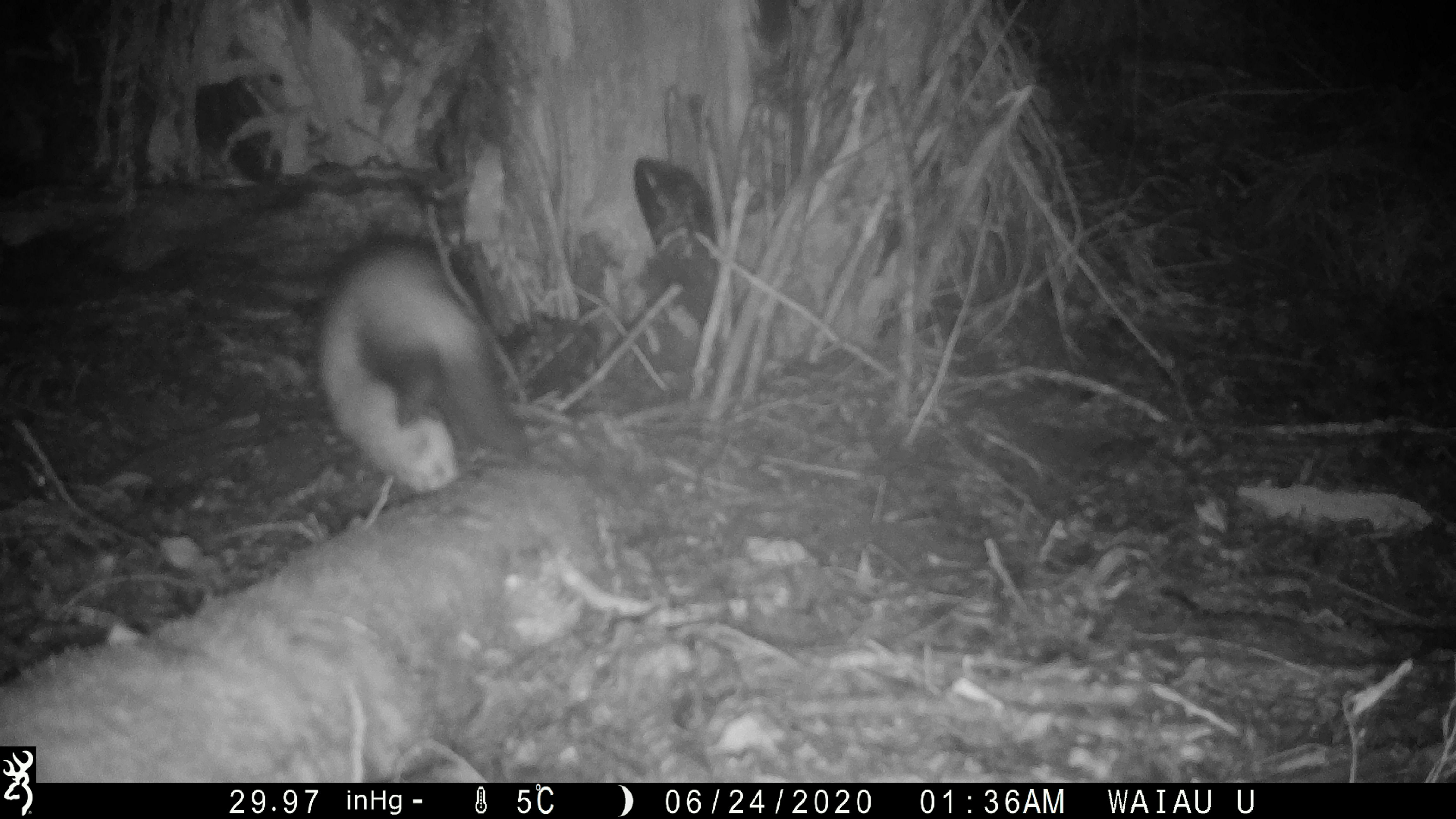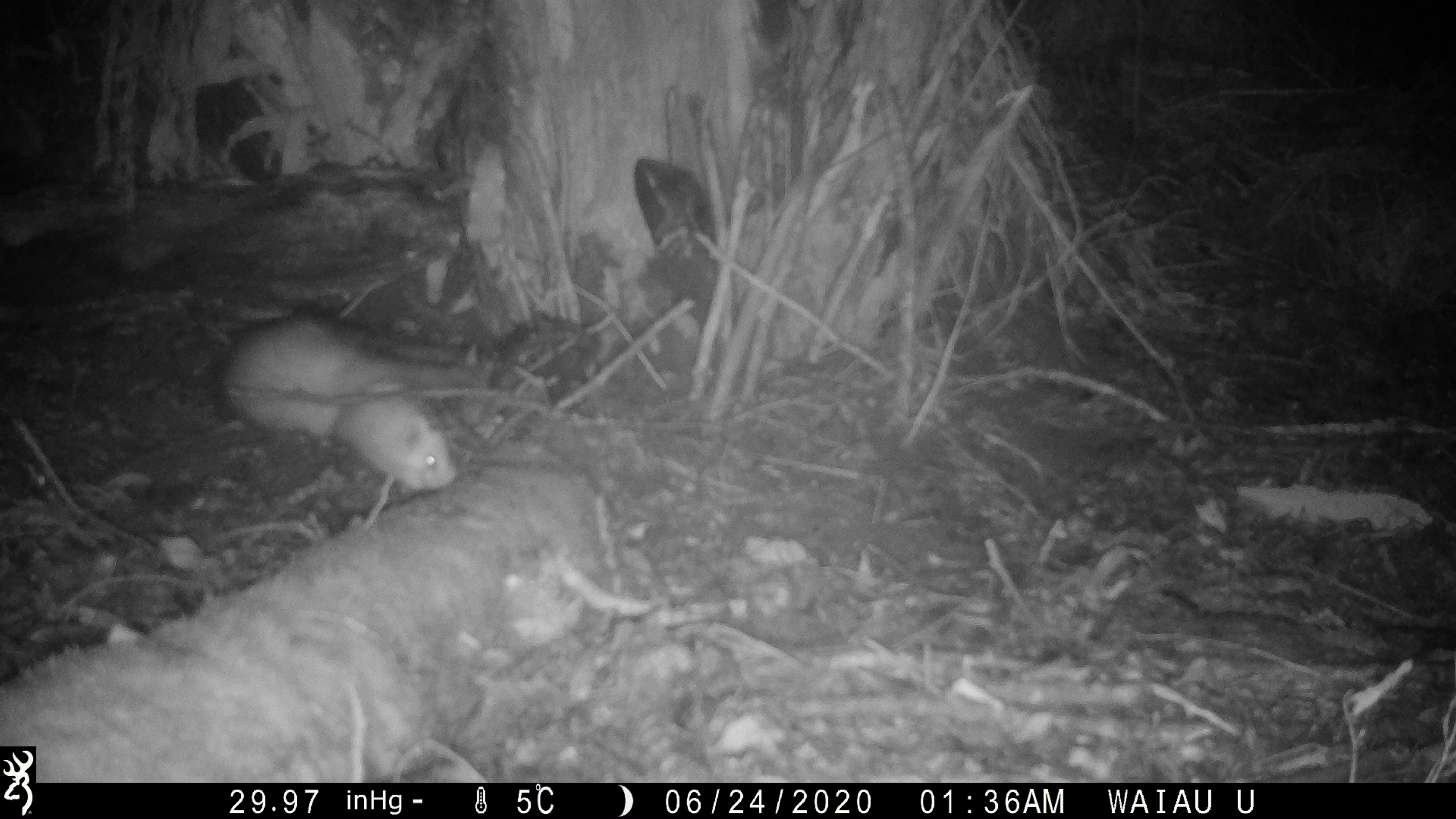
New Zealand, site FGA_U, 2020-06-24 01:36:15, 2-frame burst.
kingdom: Animalia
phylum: Chordata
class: Mammalia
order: Carnivora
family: Mustelidae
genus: Mustela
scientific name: Mustela furo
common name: ferret